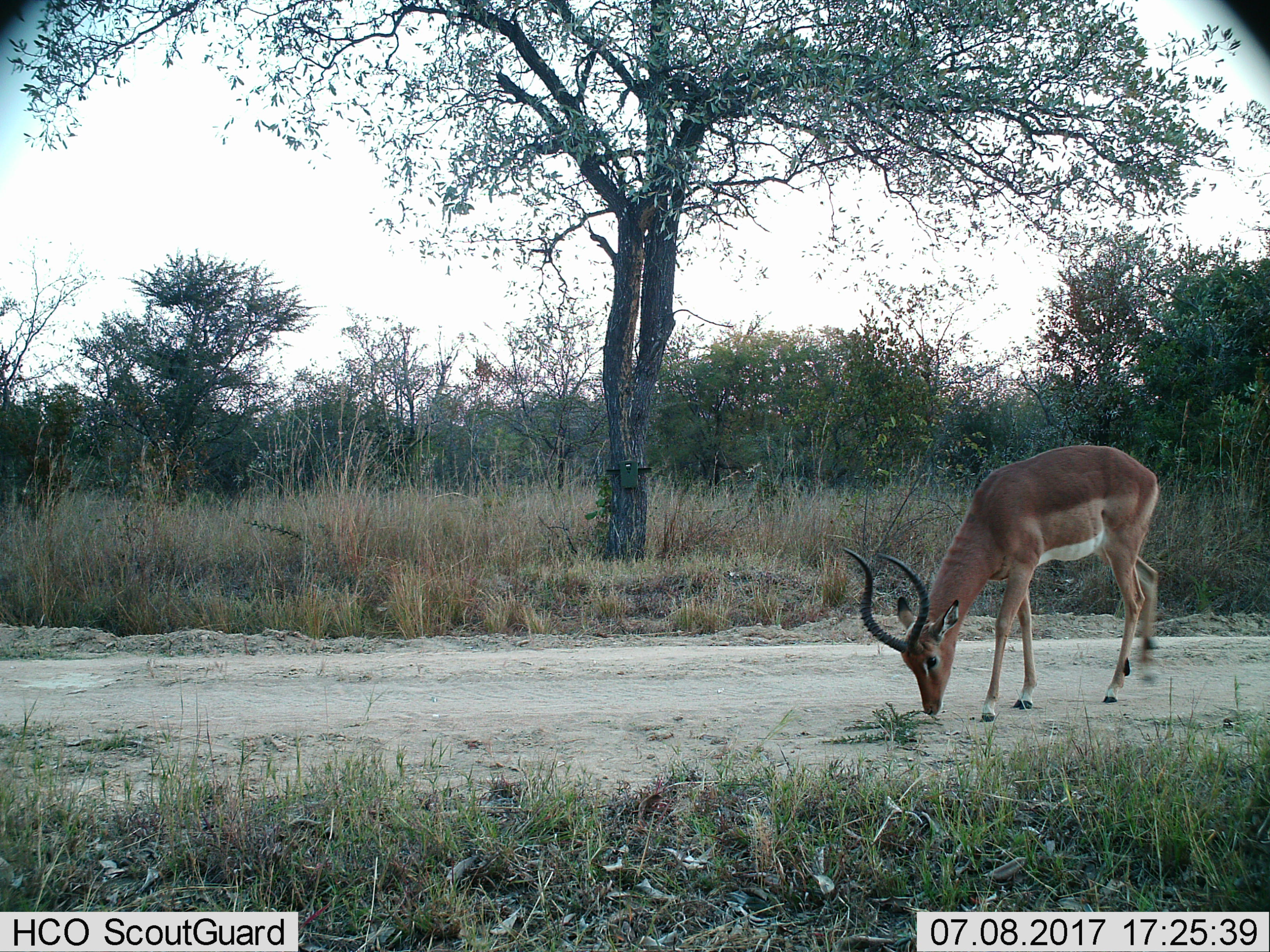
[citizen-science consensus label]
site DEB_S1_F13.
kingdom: Animalia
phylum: Chordata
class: Mammalia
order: Artiodactyla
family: Bovidae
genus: Aepyceros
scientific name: Aepyceros melampus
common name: impala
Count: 1.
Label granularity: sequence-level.